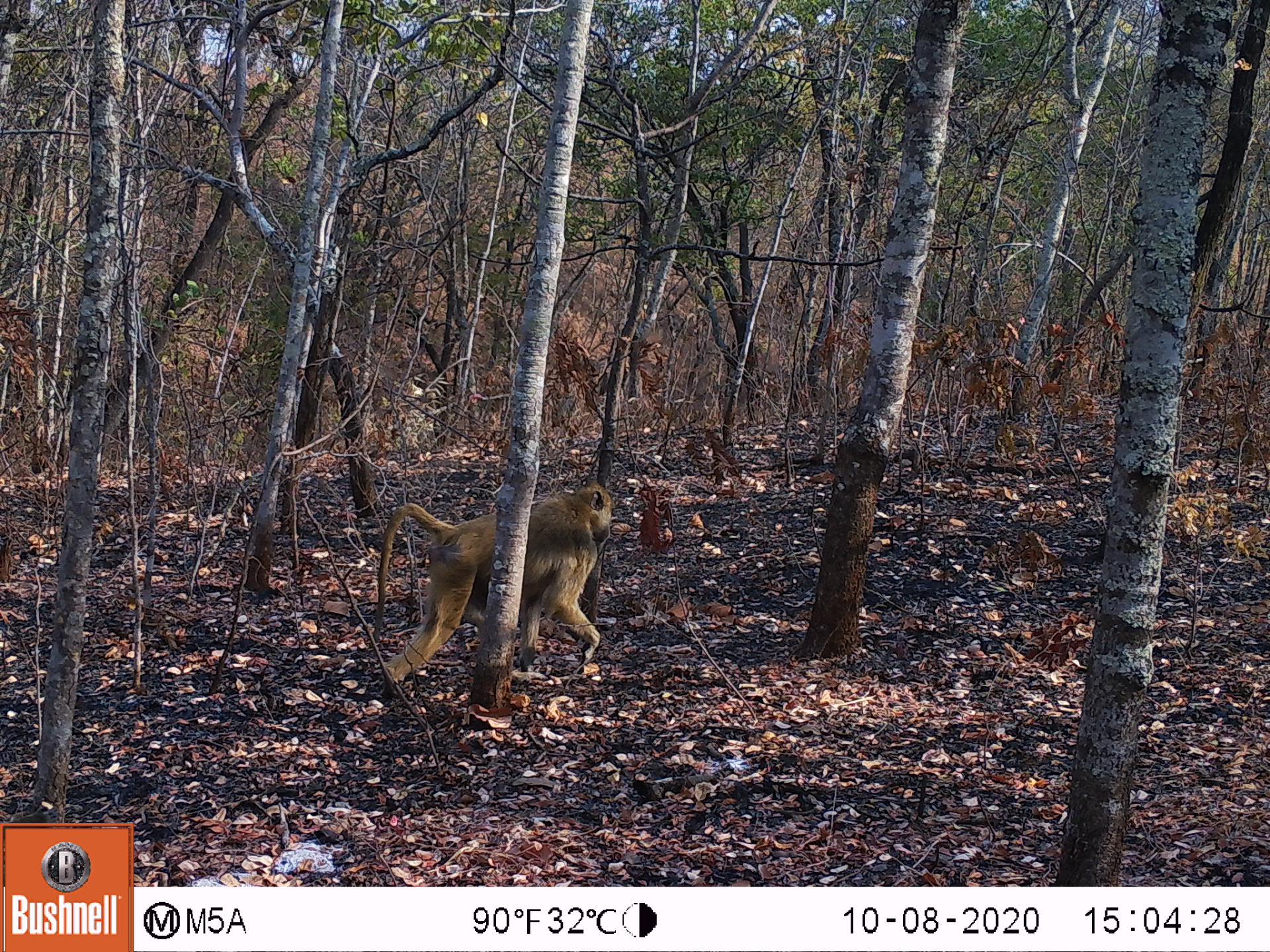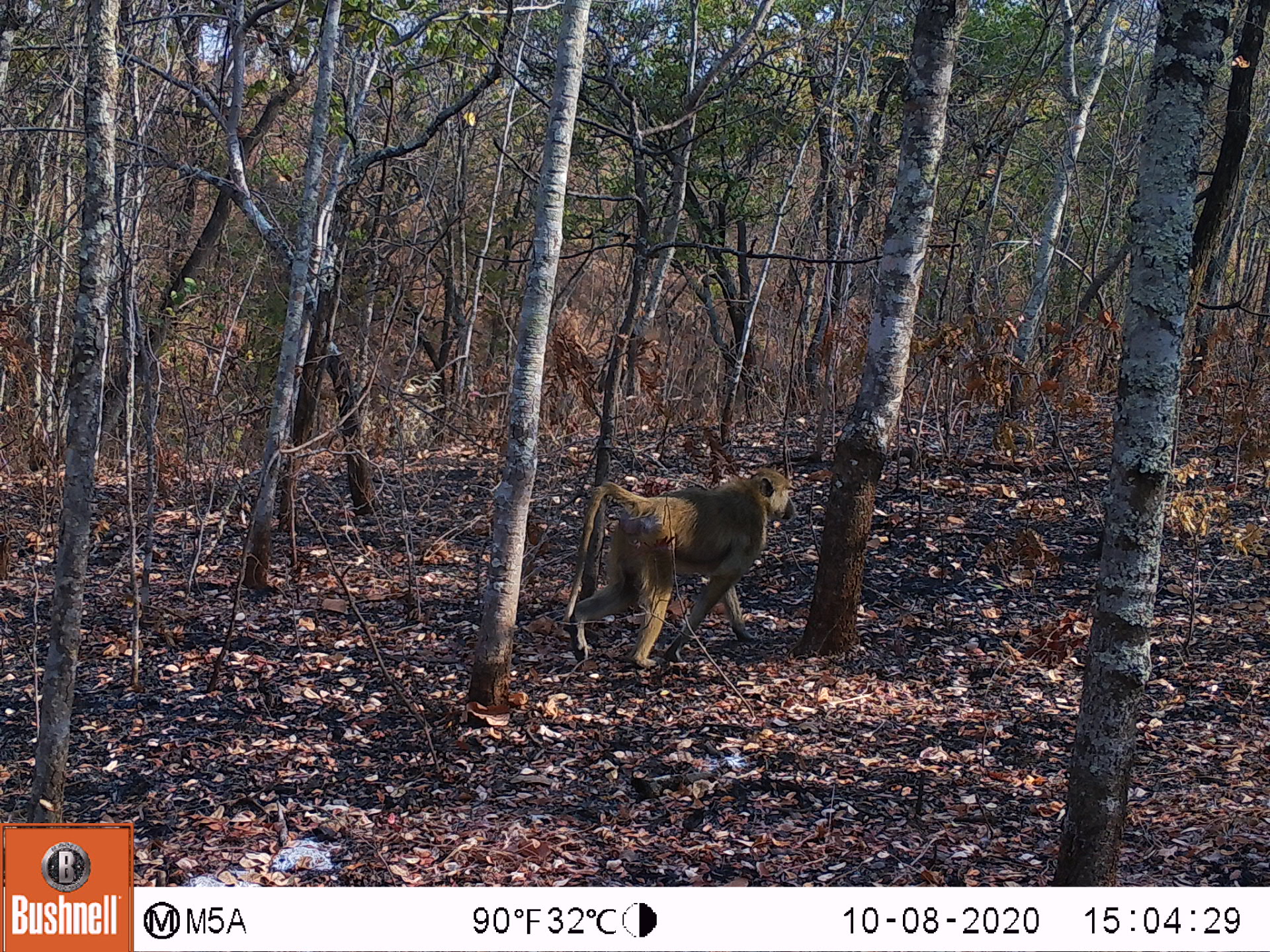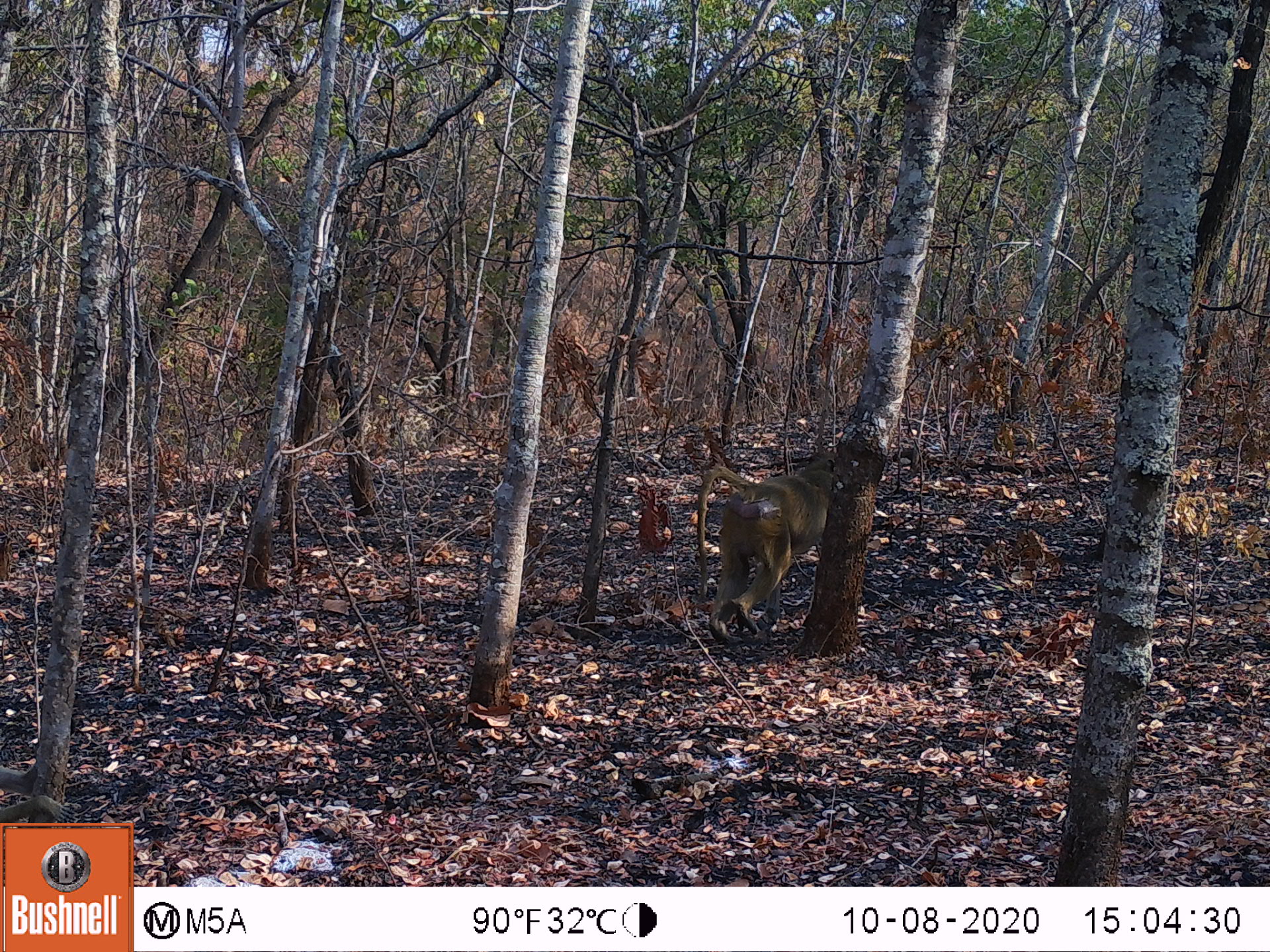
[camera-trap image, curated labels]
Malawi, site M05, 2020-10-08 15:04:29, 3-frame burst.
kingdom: Animalia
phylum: Chordata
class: Mammalia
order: Primates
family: Cercopithecidae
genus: Papio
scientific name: Papio cynocephalus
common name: yellow baboon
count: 1